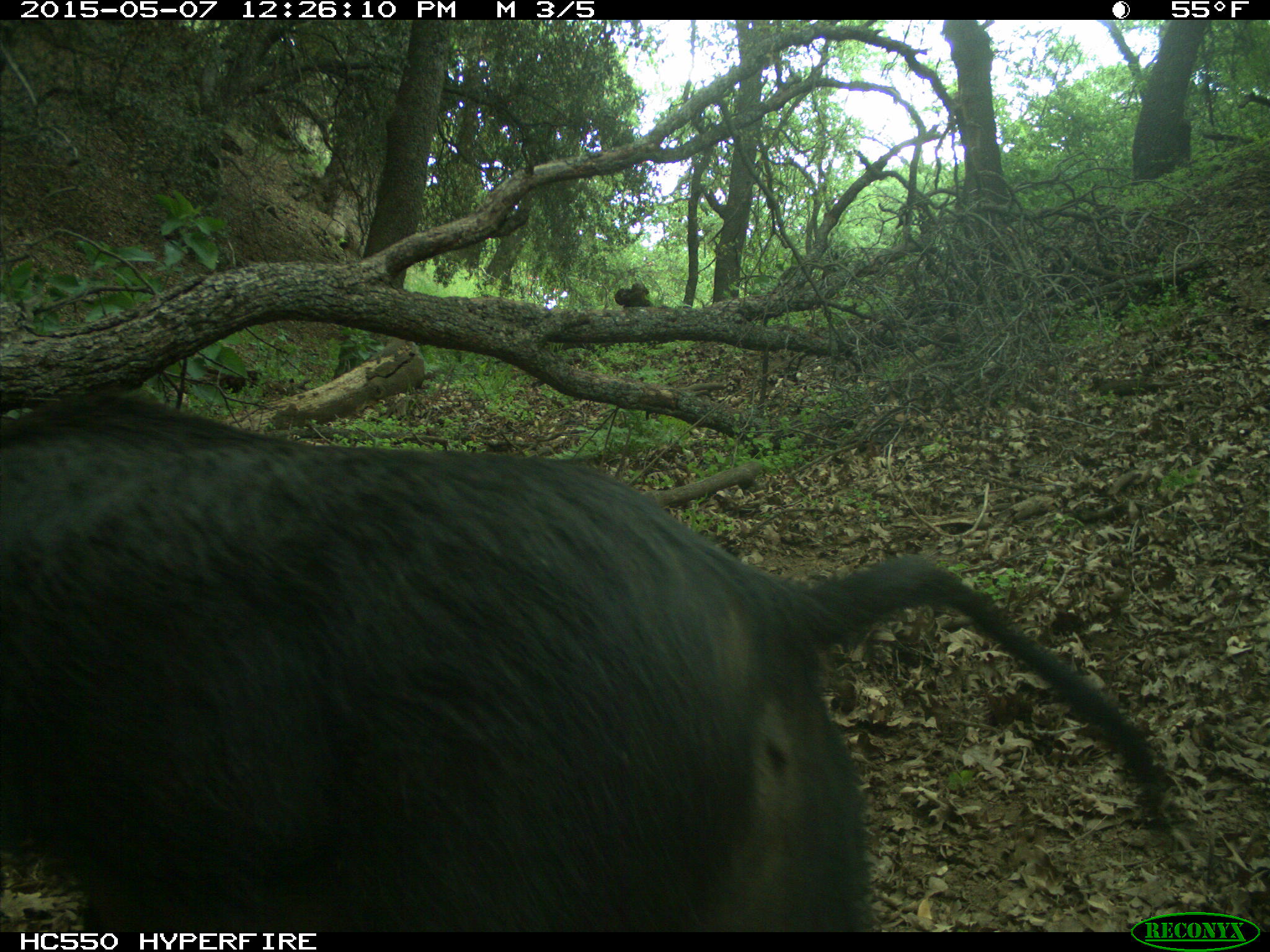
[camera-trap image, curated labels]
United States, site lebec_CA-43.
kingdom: Animalia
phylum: Chordata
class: Mammalia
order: Artiodactyla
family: Suidae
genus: Sus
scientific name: Sus scrofa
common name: wild boar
Sus scrofa (wild boar).